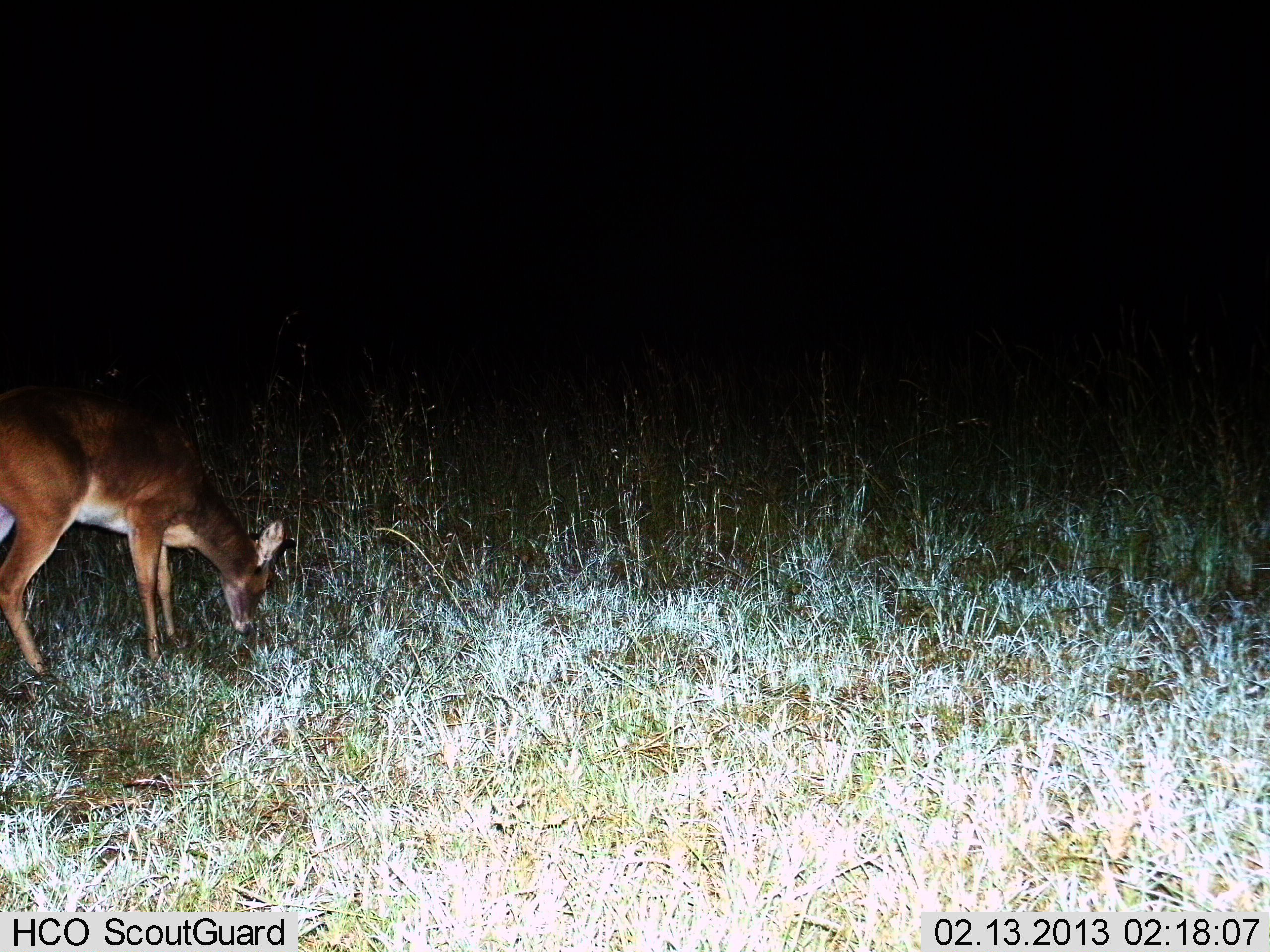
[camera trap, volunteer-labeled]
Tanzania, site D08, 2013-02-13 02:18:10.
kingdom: Animalia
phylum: Chordata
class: Mammalia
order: Artiodactyla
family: Bovidae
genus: Redunca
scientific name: Redunca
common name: reedbuck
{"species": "reedbuck (Redunca)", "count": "1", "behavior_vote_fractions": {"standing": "20%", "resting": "0%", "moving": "7%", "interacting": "0%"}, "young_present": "0%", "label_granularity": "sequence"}